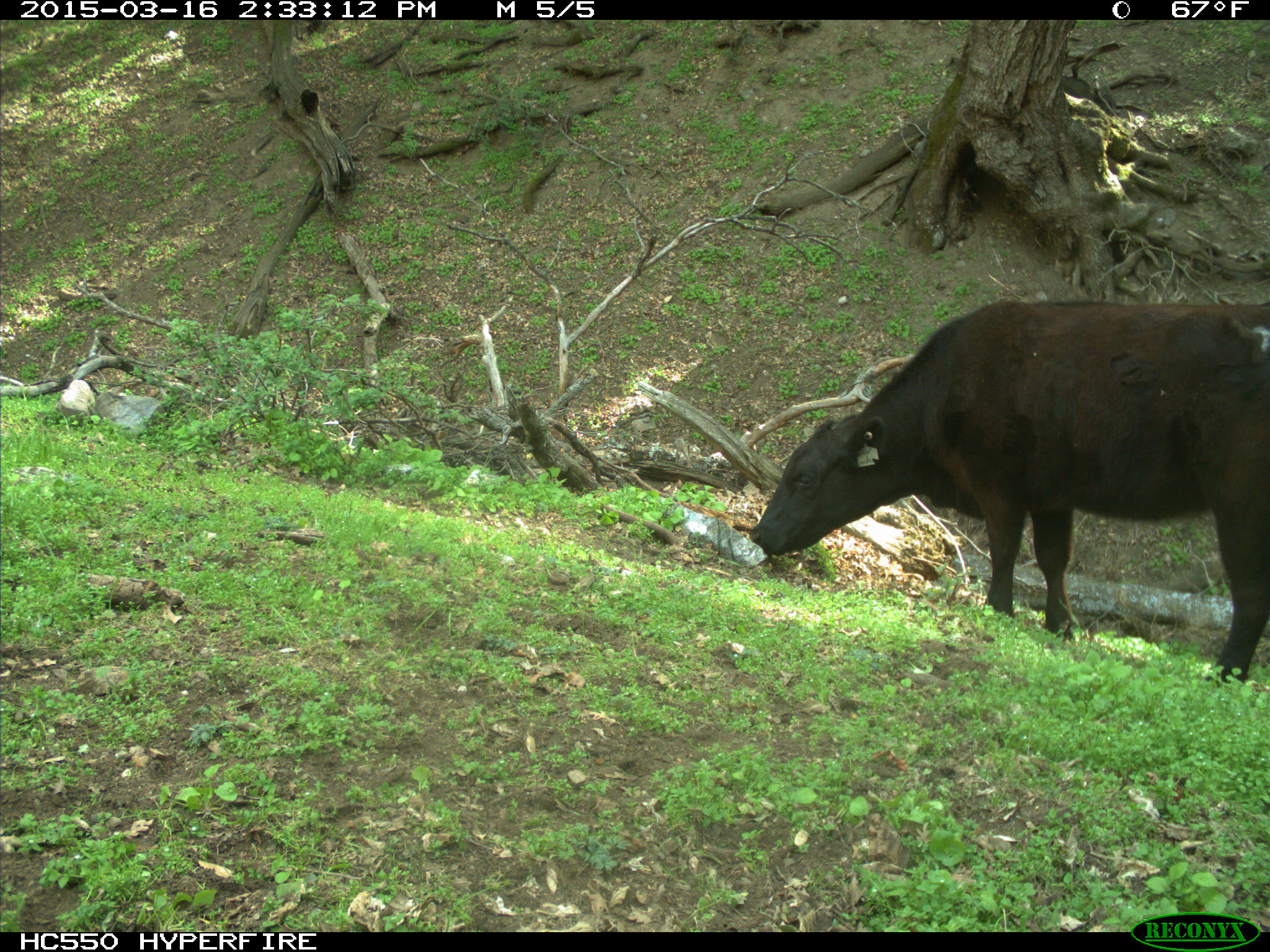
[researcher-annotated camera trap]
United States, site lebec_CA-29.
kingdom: Animalia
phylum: Chordata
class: Mammalia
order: Artiodactyla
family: Bovidae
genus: Bos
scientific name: Bos taurus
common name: domestic cow